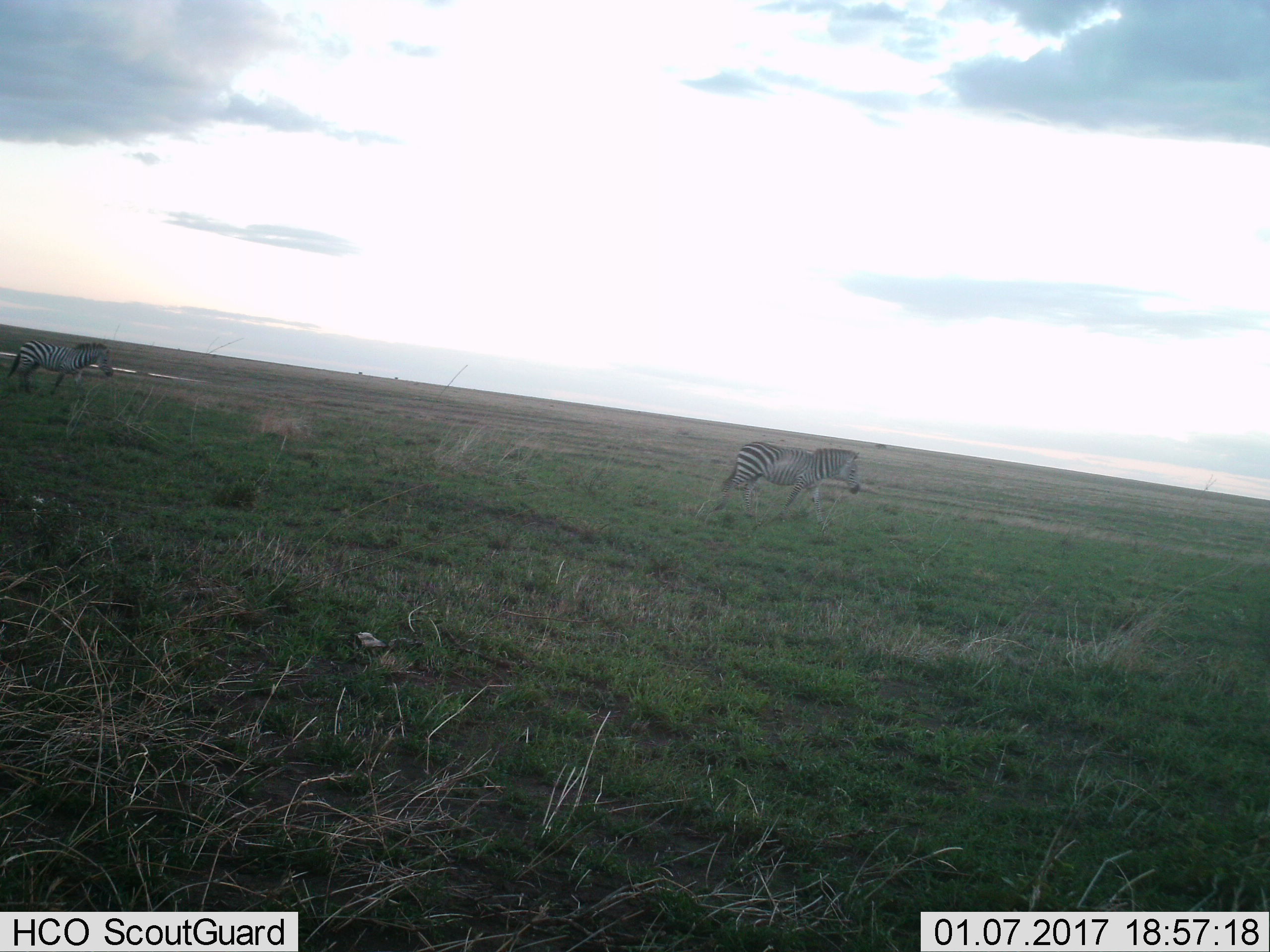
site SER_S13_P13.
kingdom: Animalia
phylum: Chordata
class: Mammalia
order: Perissodactyla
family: Equidae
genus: Equus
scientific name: Equus quagga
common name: plains zebra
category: zebraplains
Zebraplains (plains zebra) (Equus quagga), count 2. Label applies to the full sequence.